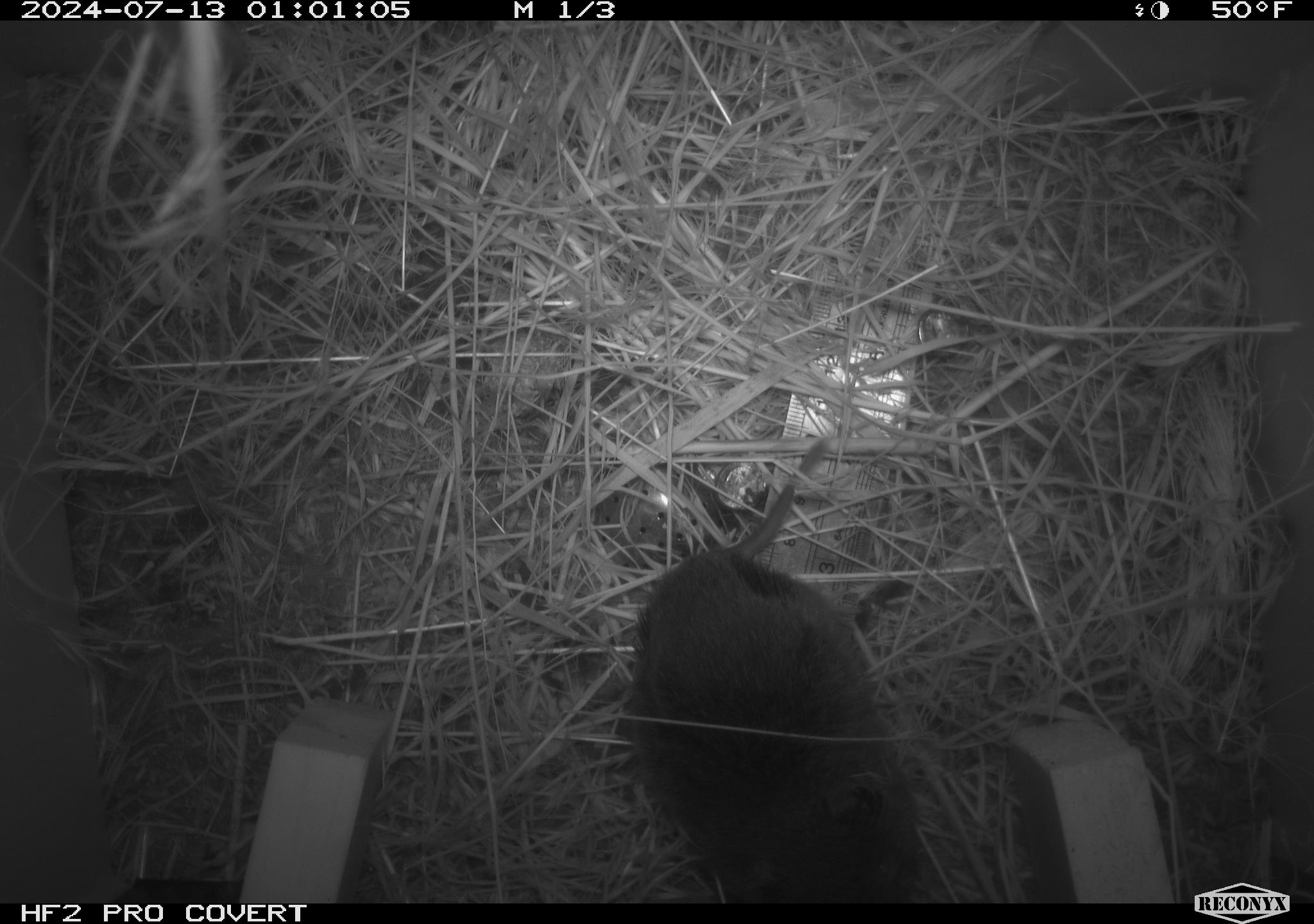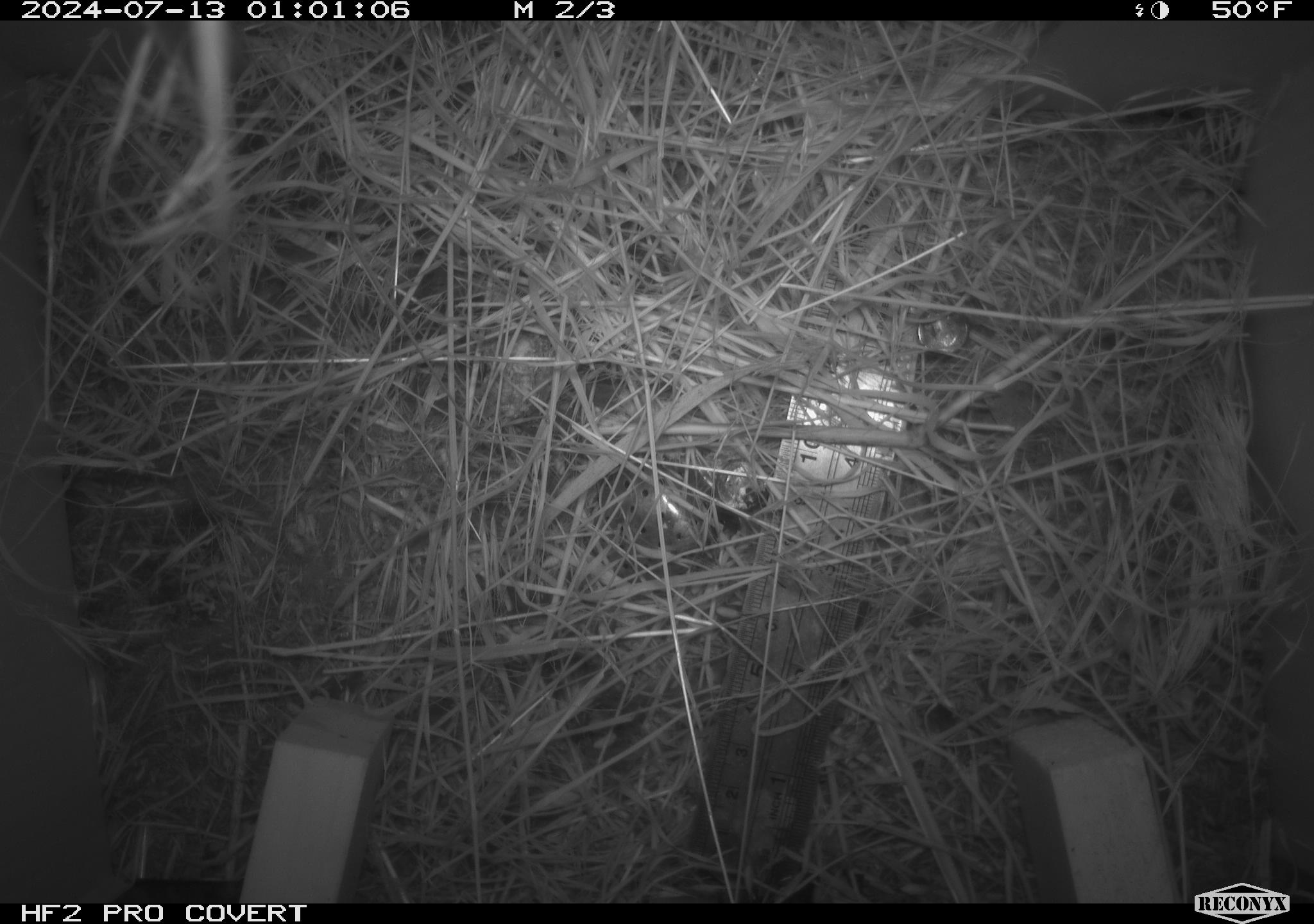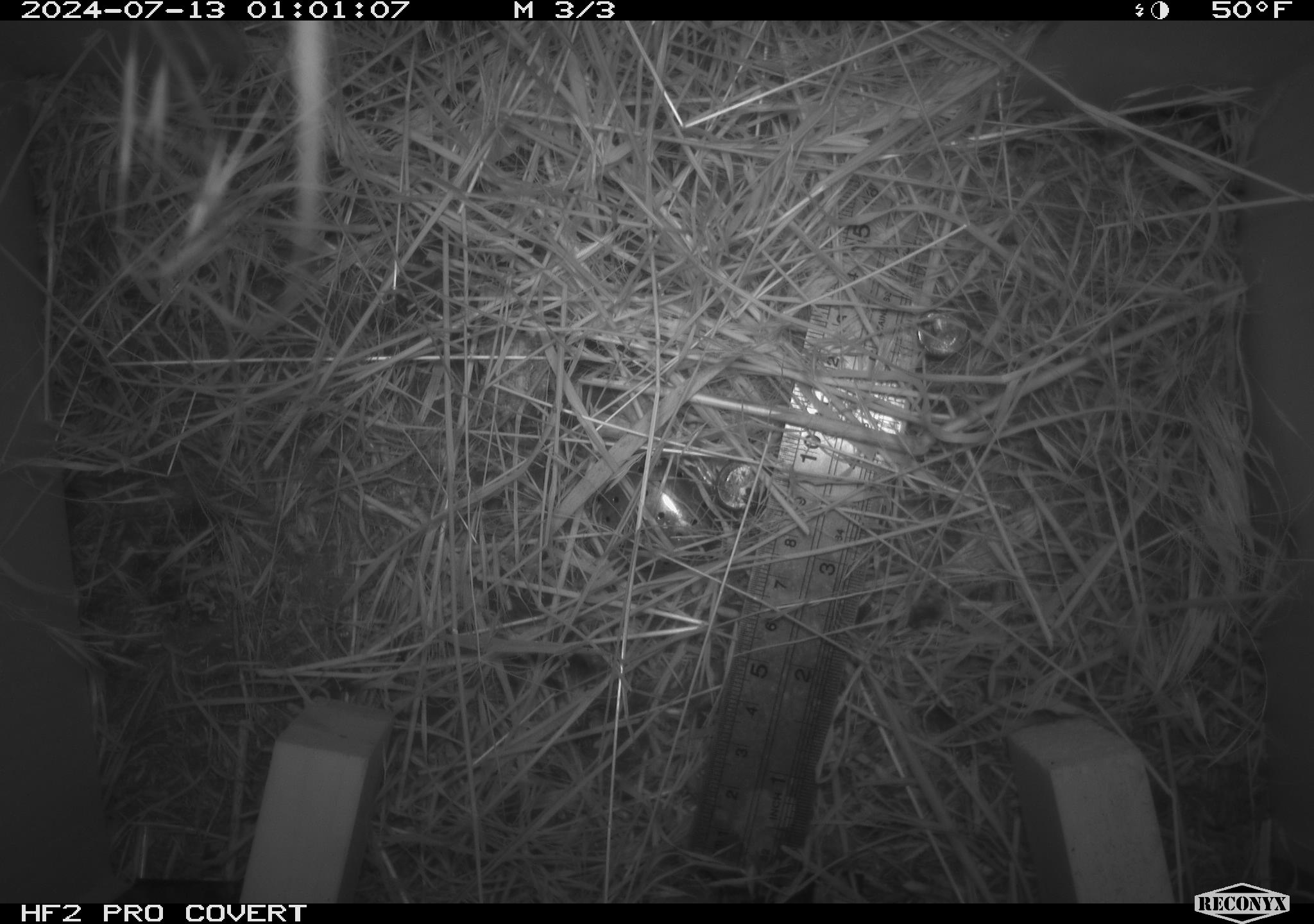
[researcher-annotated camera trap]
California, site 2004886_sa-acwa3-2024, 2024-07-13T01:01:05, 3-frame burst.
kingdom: Animalia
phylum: Chordata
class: Mammalia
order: Rodentia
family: Cricetidae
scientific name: Arvicolinae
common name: voles, lemmings, and muskrats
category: arvicolinae subfamily